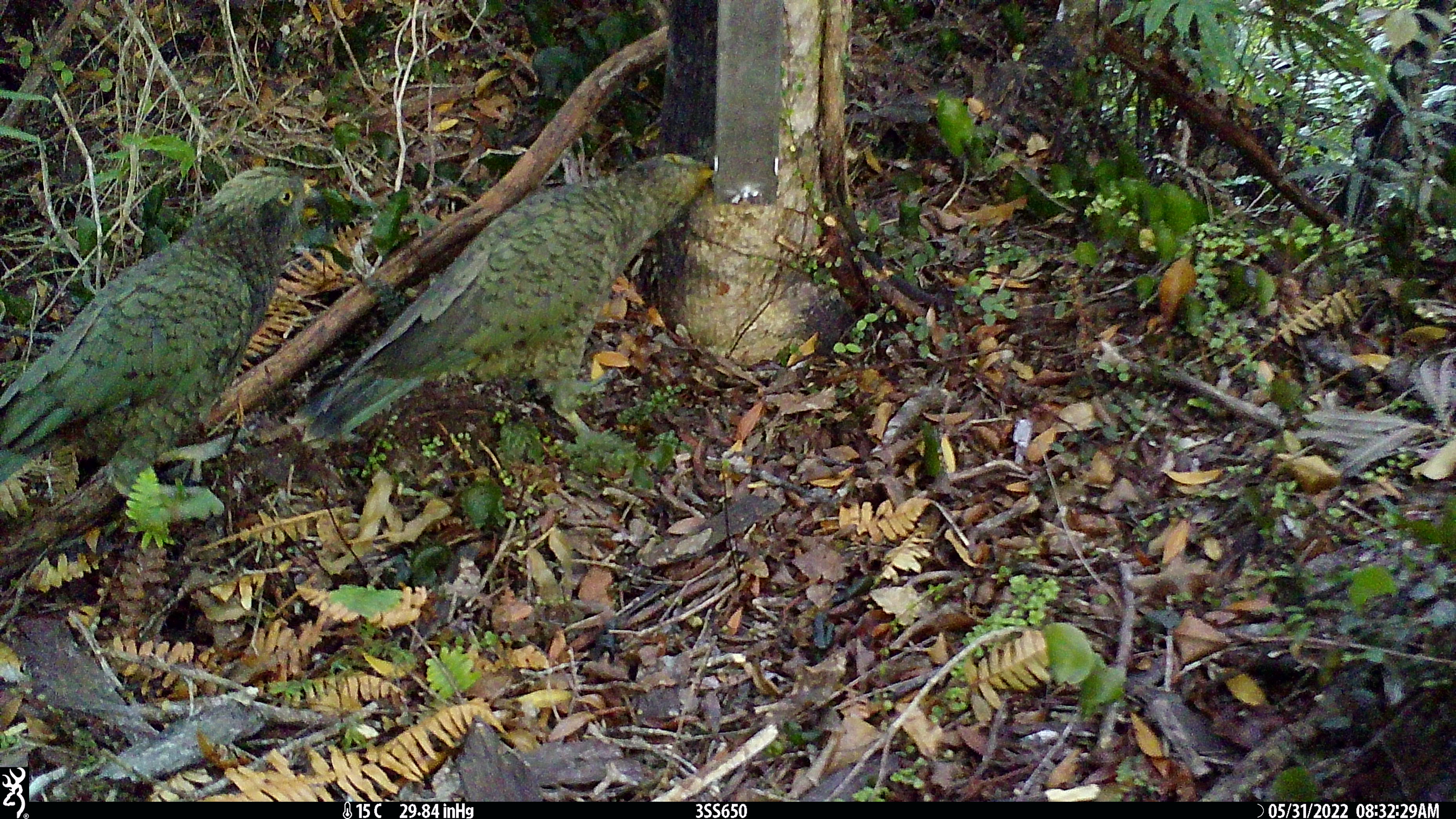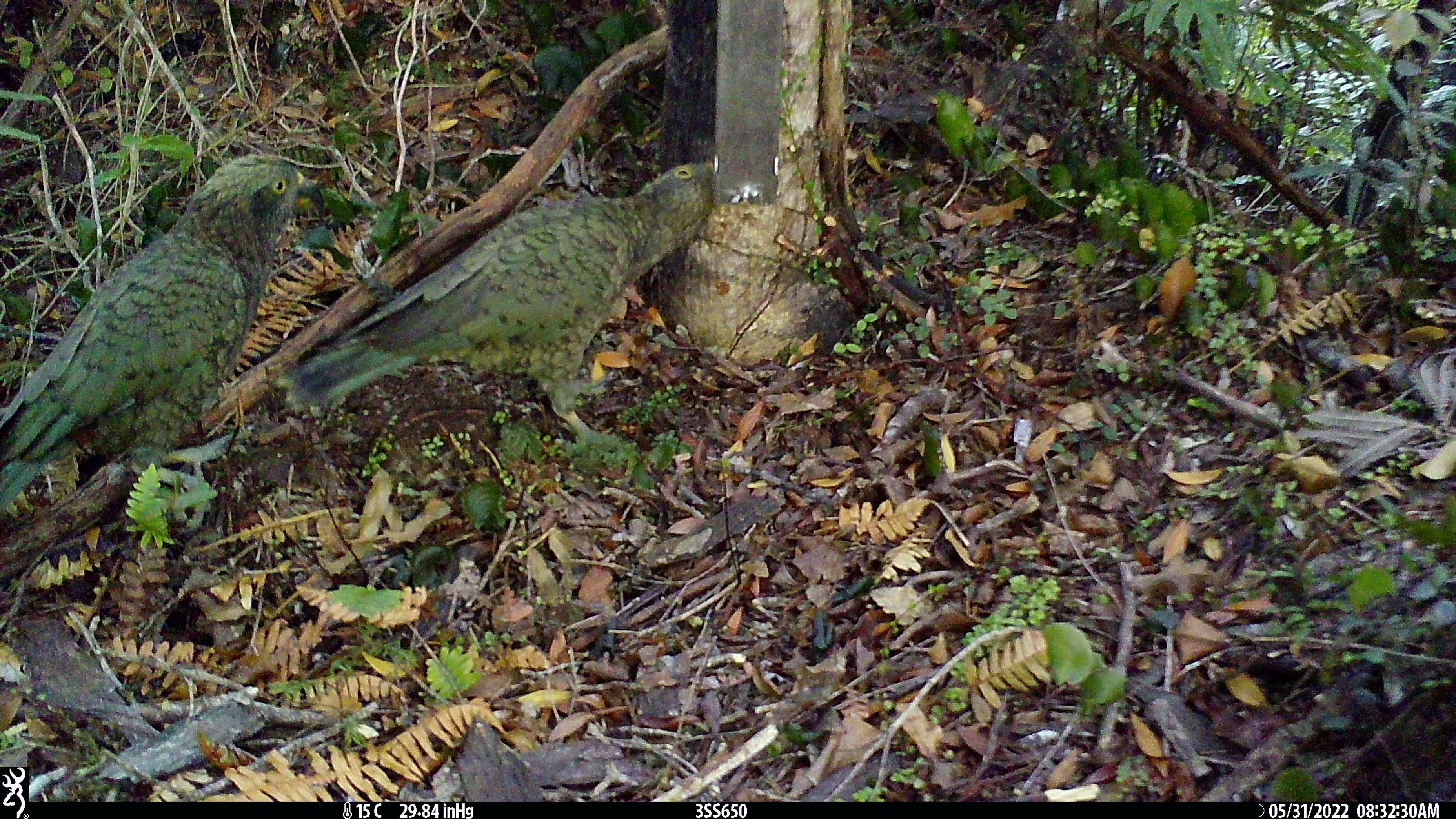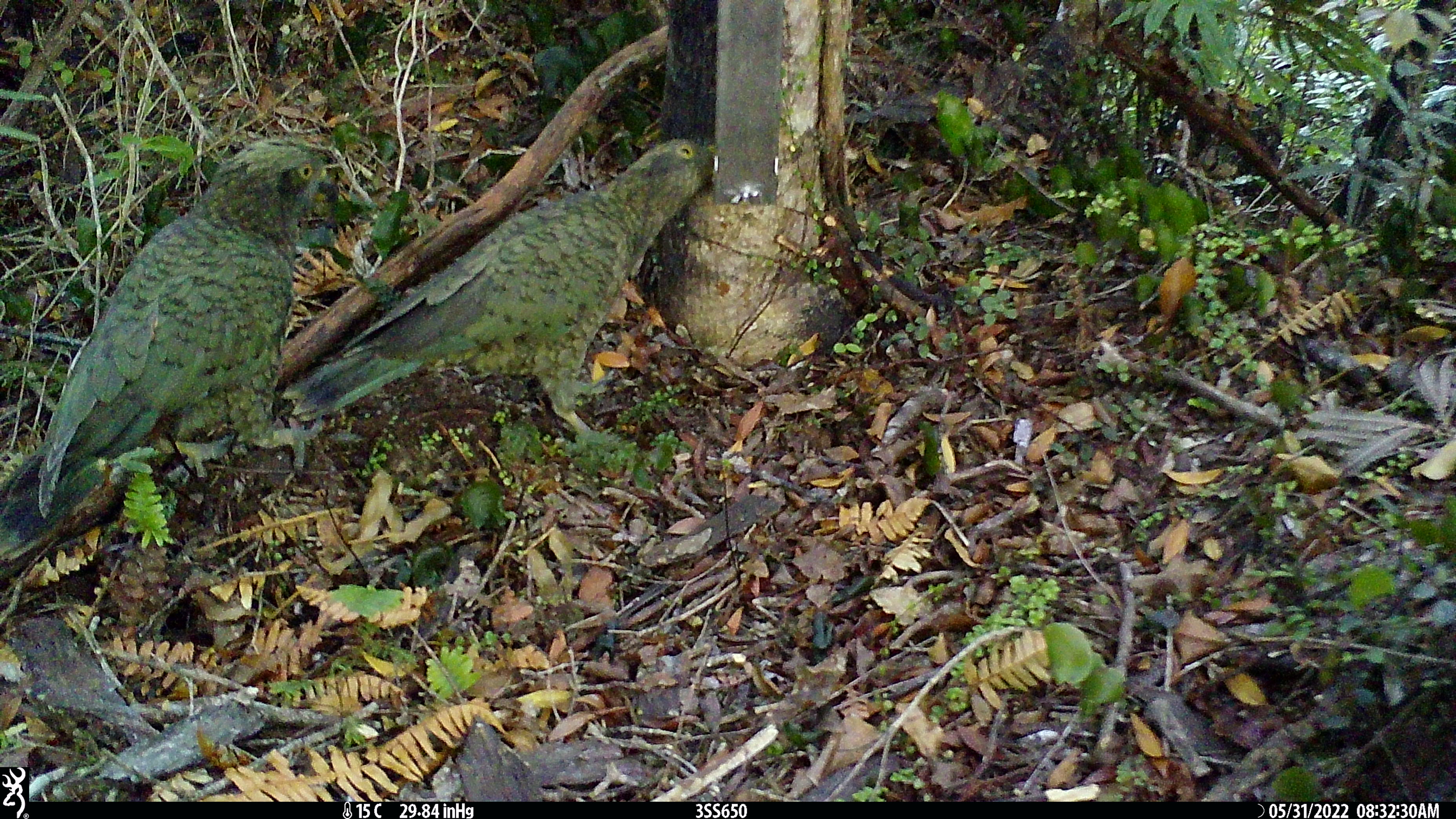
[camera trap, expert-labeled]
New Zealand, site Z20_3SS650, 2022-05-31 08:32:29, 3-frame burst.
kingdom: Animalia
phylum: Chordata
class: Aves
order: Psittaciformes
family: Strigopidae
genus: Nestor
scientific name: Nestor notabilis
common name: kea